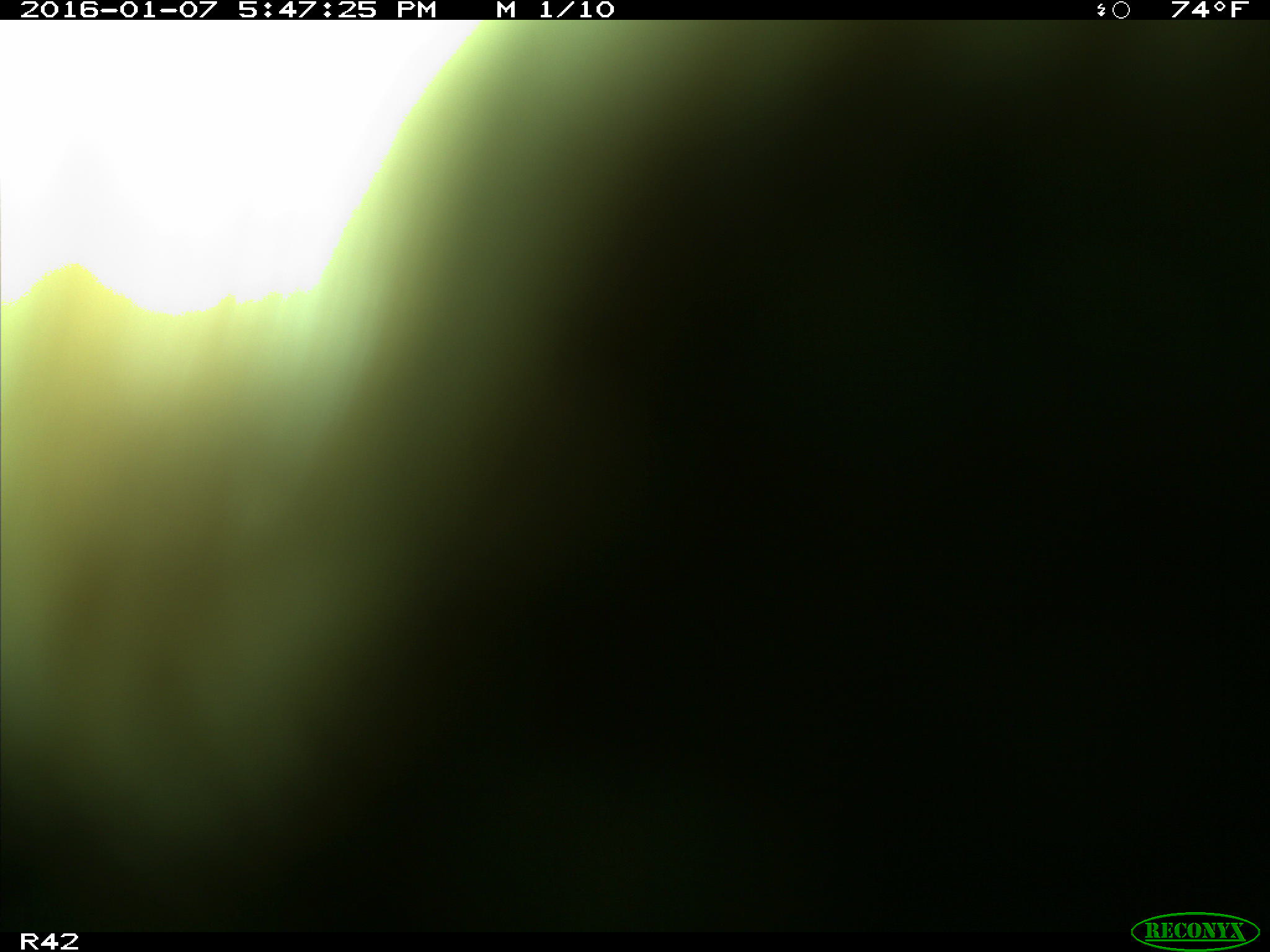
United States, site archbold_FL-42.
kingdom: Animalia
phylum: Chordata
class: Mammalia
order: Artiodactyla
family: Bovidae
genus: Bos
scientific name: Bos taurus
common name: domestic cow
Bos taurus (domestic cow).